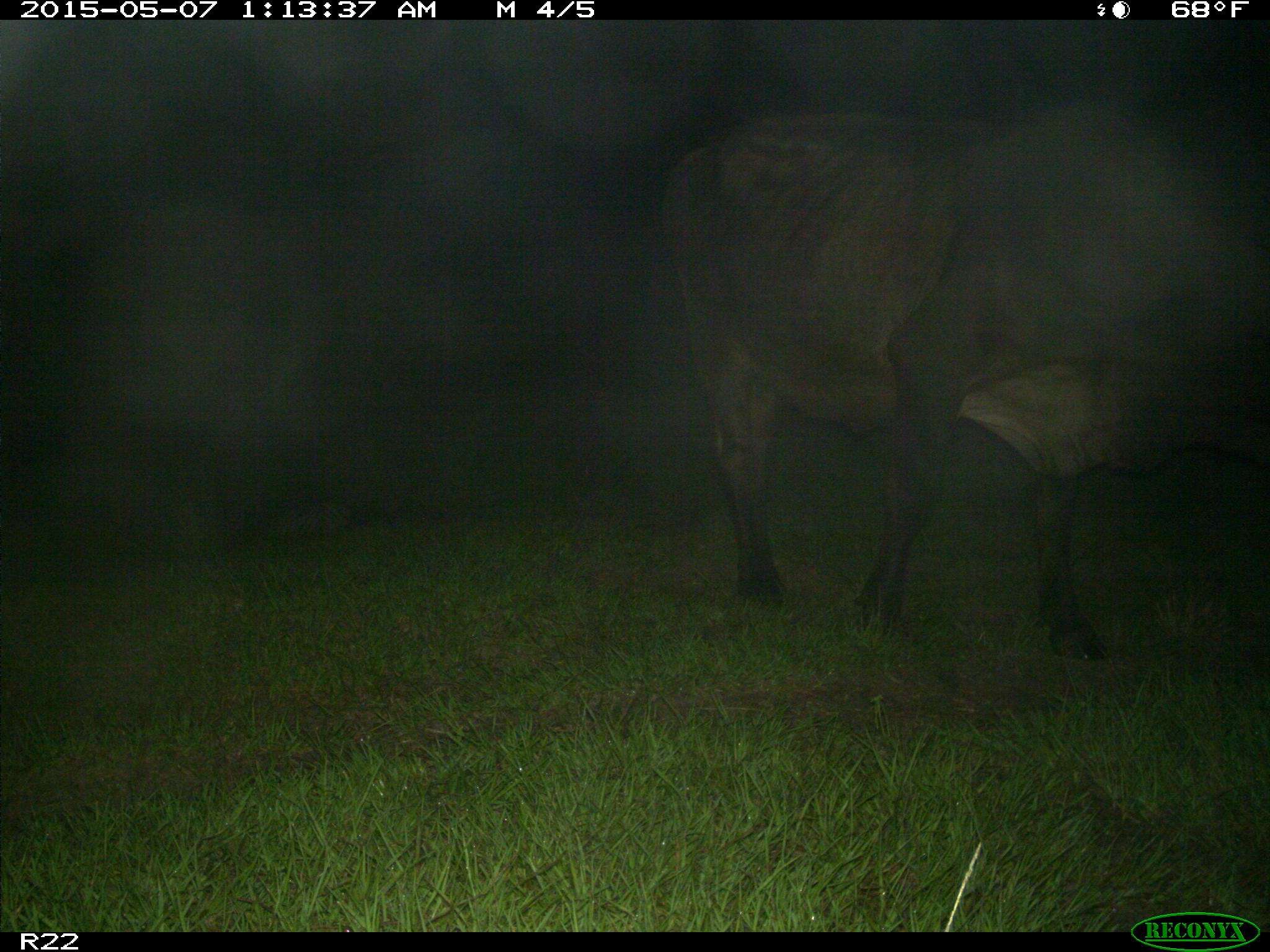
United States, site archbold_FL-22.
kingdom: Animalia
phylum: Chordata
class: Mammalia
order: Artiodactyla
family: Bovidae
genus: Bos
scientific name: Bos taurus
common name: domestic cow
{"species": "Bos taurus (domestic cow)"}